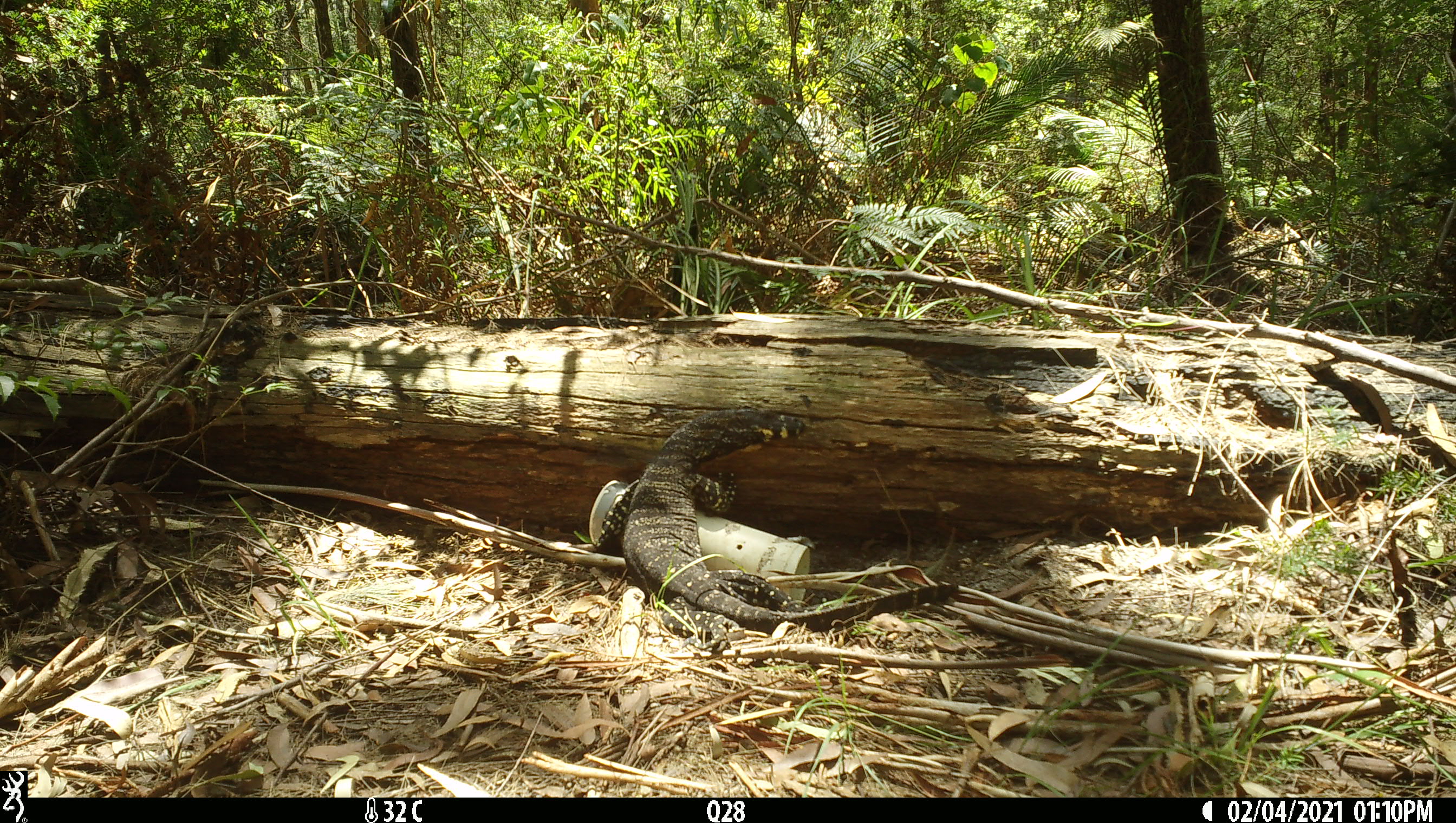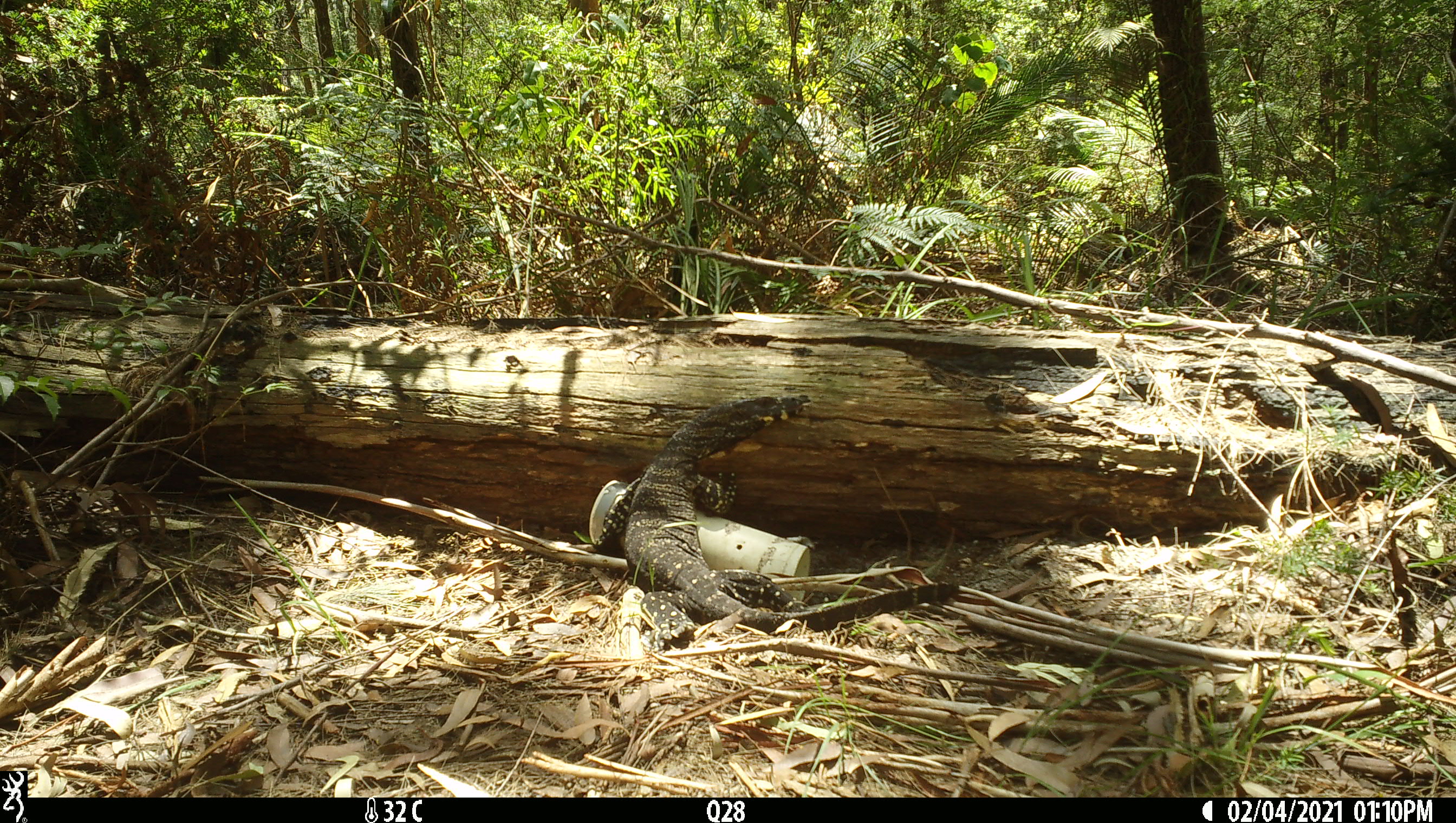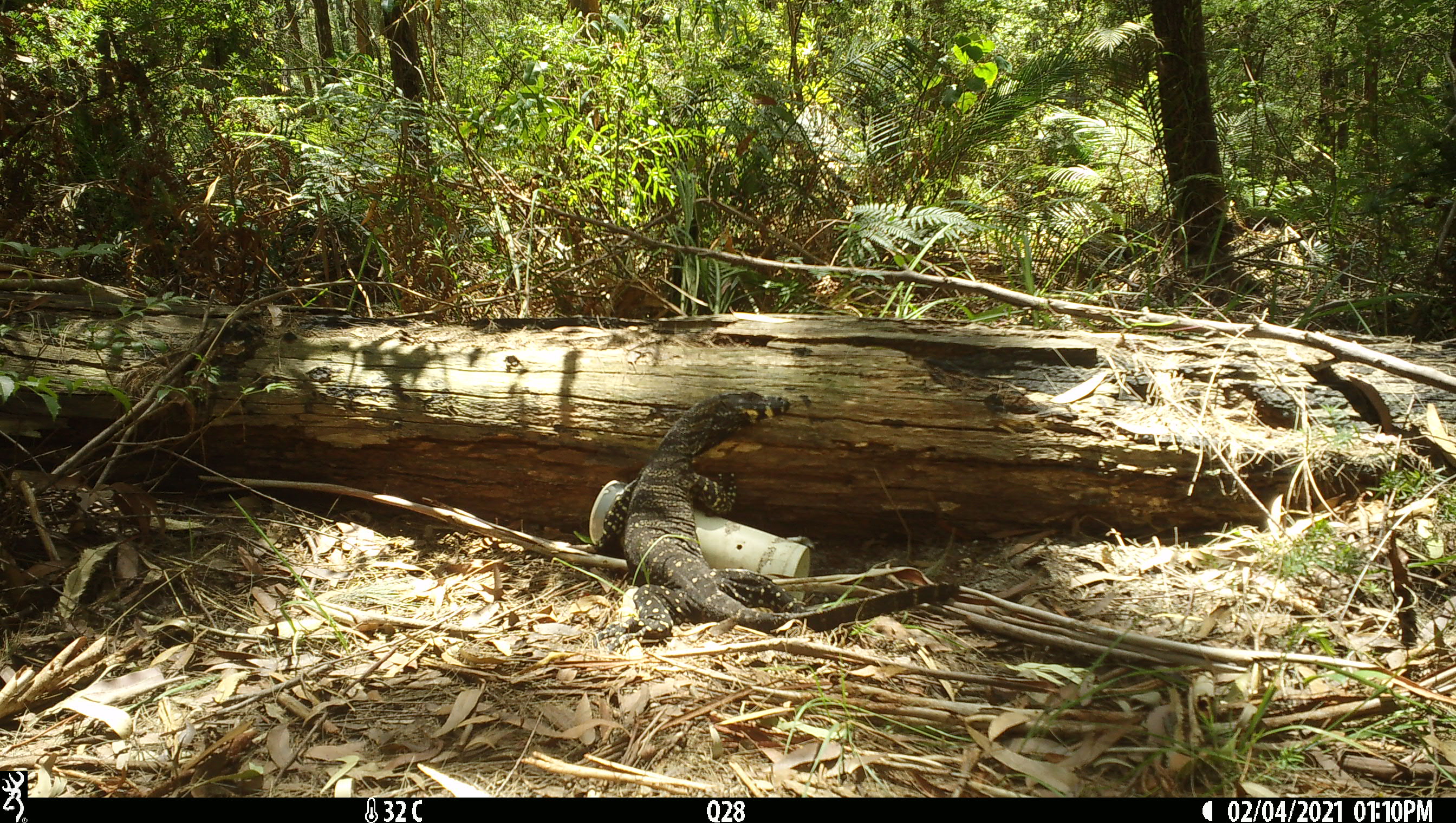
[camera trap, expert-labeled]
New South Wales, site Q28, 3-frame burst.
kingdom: Animalia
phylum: Chordata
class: Reptilia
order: Squamata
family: Varanidae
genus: Varanus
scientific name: Varanus varius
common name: lace monitor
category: goanna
Goanna (lace monitor) (Varanus varius).